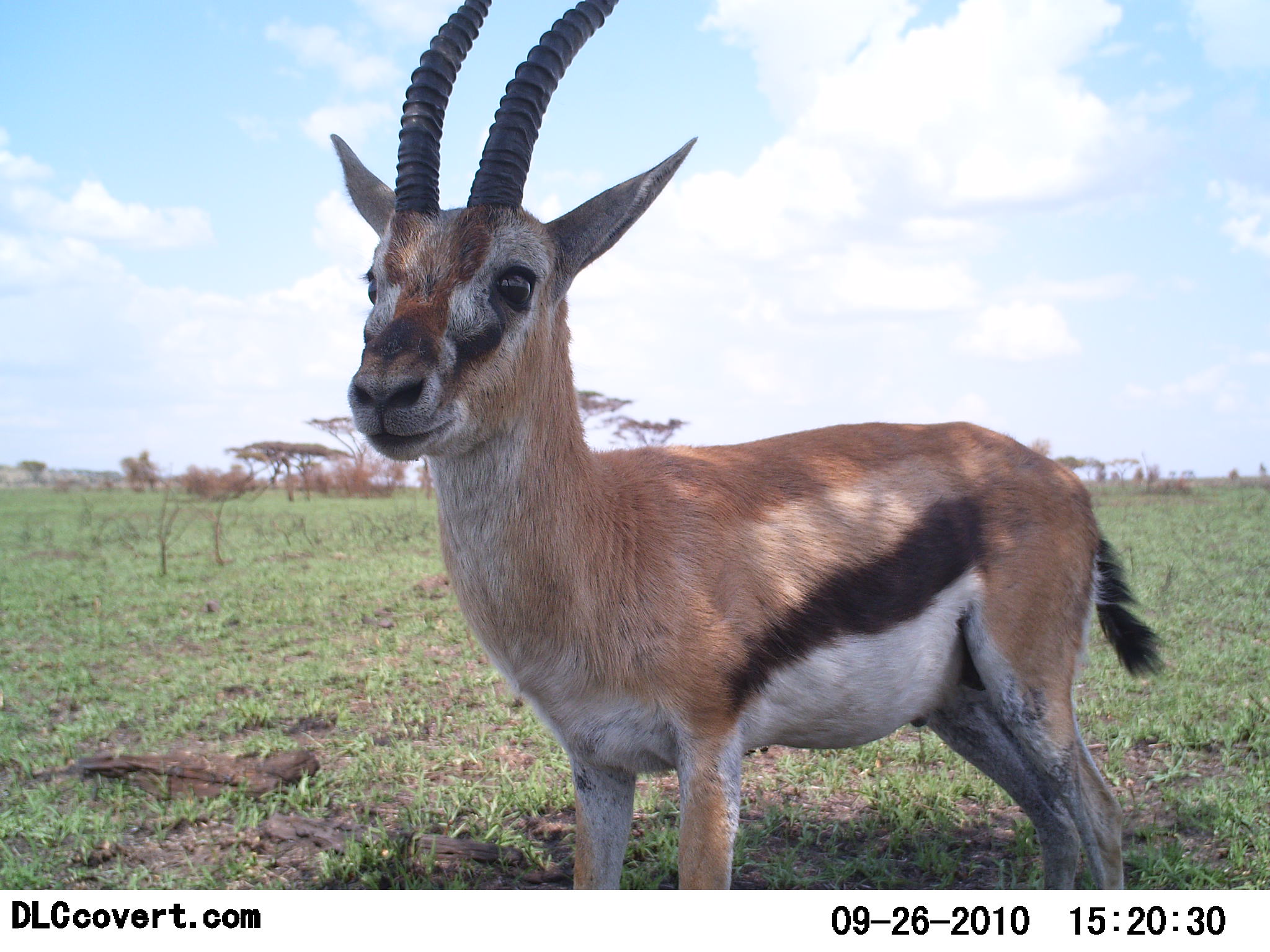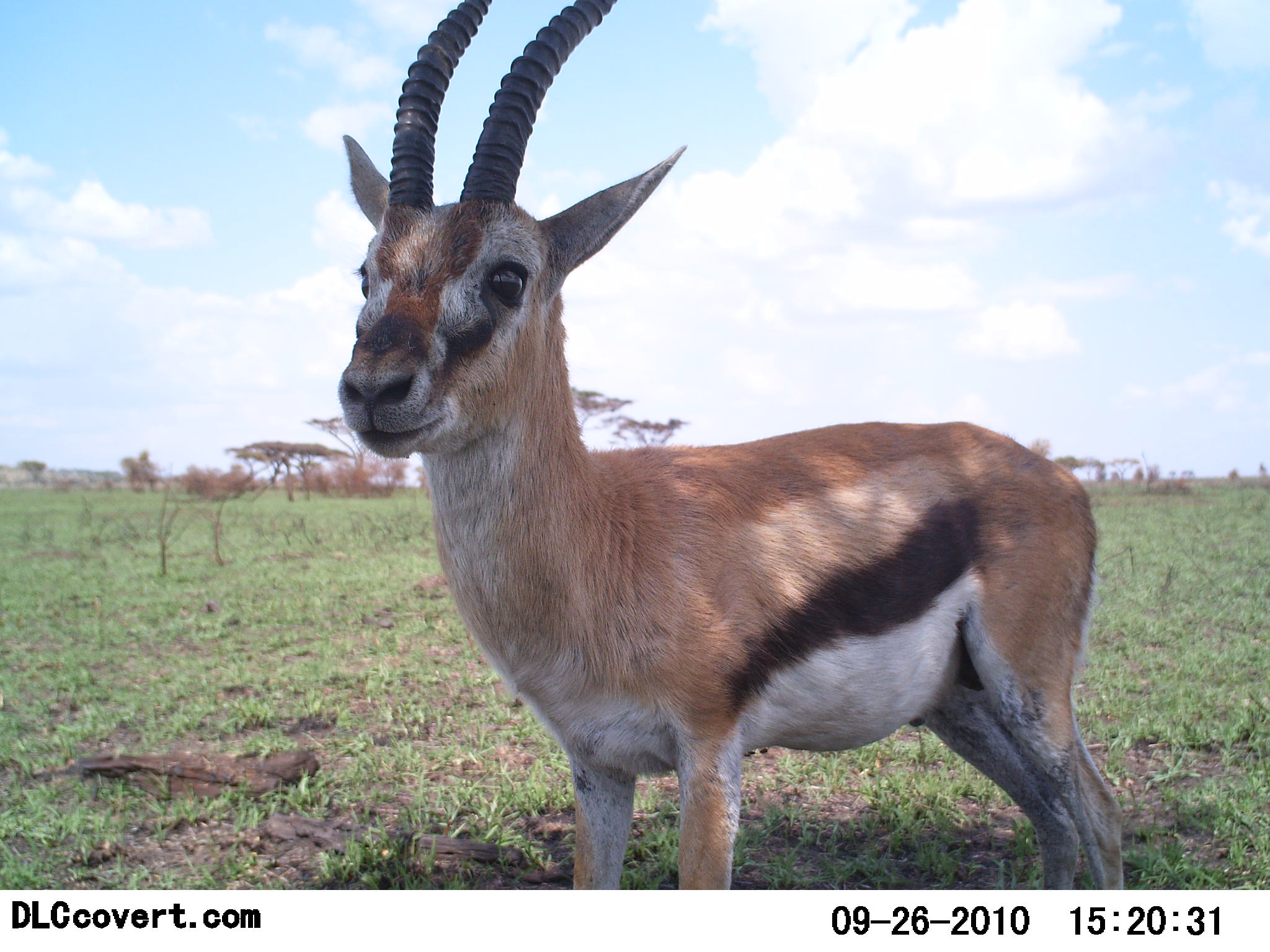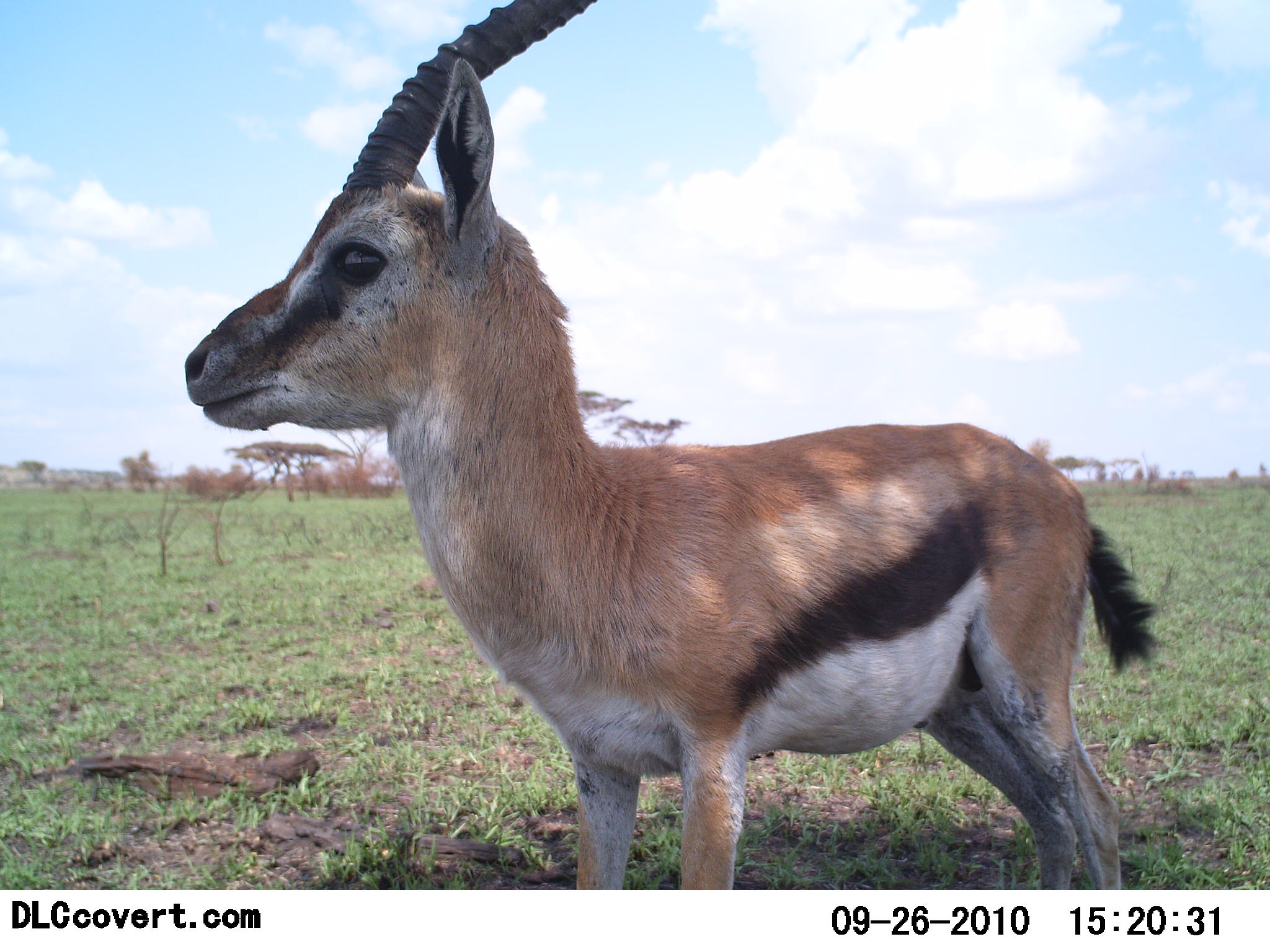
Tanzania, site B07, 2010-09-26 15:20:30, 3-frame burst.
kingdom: Animalia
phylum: Chordata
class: Mammalia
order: Artiodactyla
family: Bovidae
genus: Eudorcas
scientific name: Eudorcas thomsonii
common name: thomson's gazelle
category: gazellethomsons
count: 1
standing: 100%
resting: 0%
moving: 0%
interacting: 0%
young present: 0%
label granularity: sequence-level